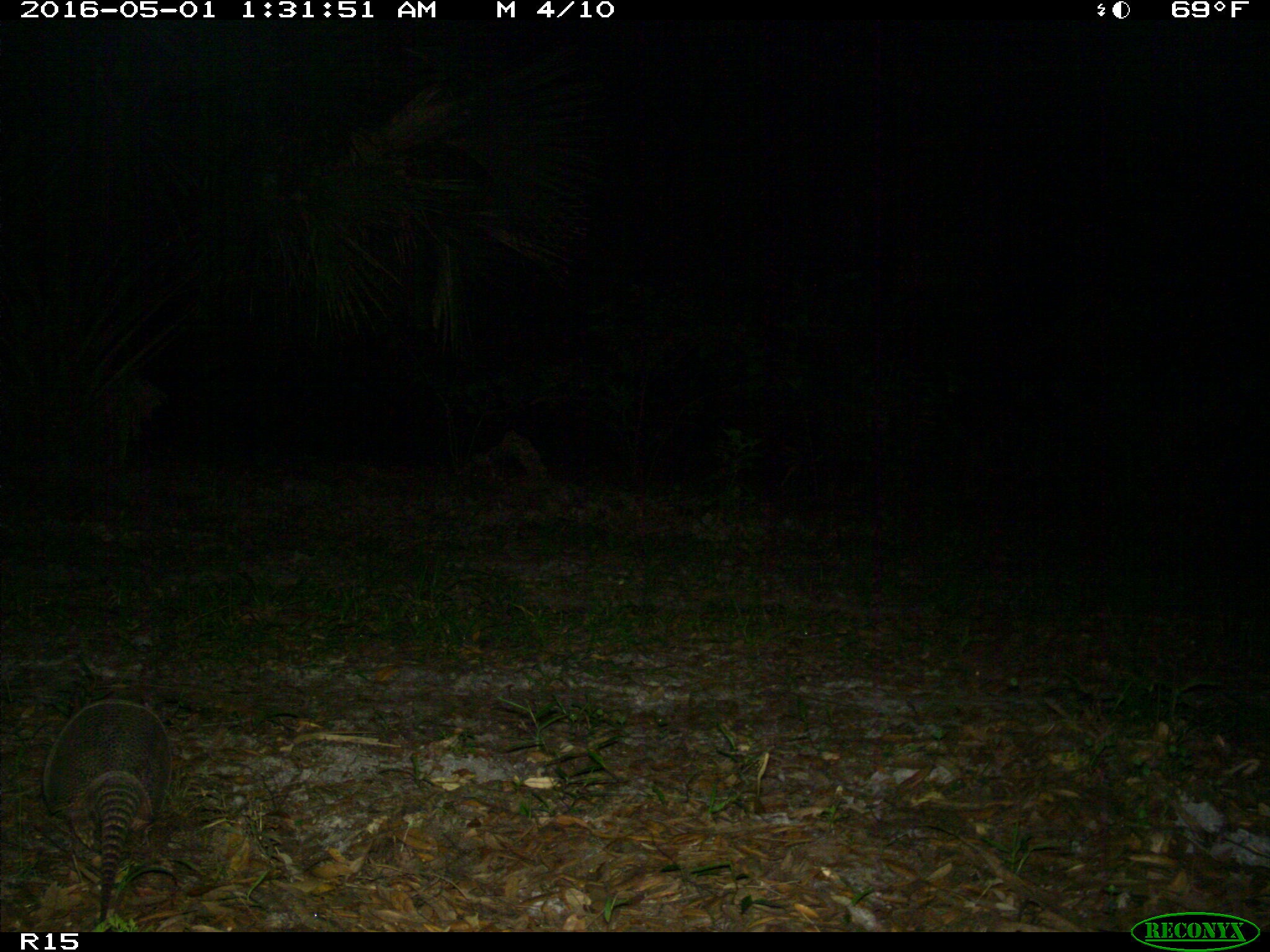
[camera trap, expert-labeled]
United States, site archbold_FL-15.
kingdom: Animalia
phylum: Chordata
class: Mammalia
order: Cingulata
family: Dasypodidae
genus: Dasypus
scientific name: Dasypus novemcinctus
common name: nine-banded armadillo